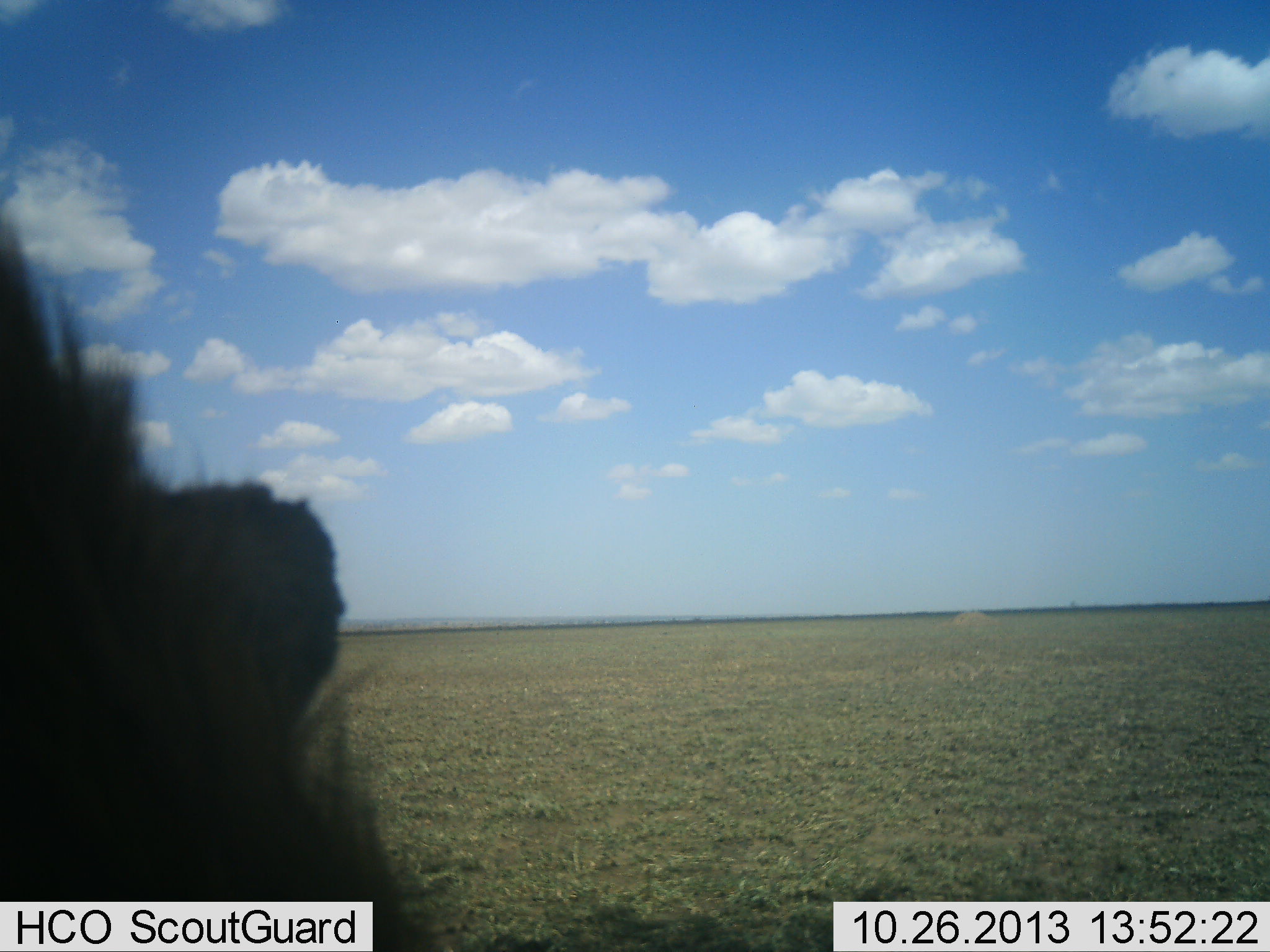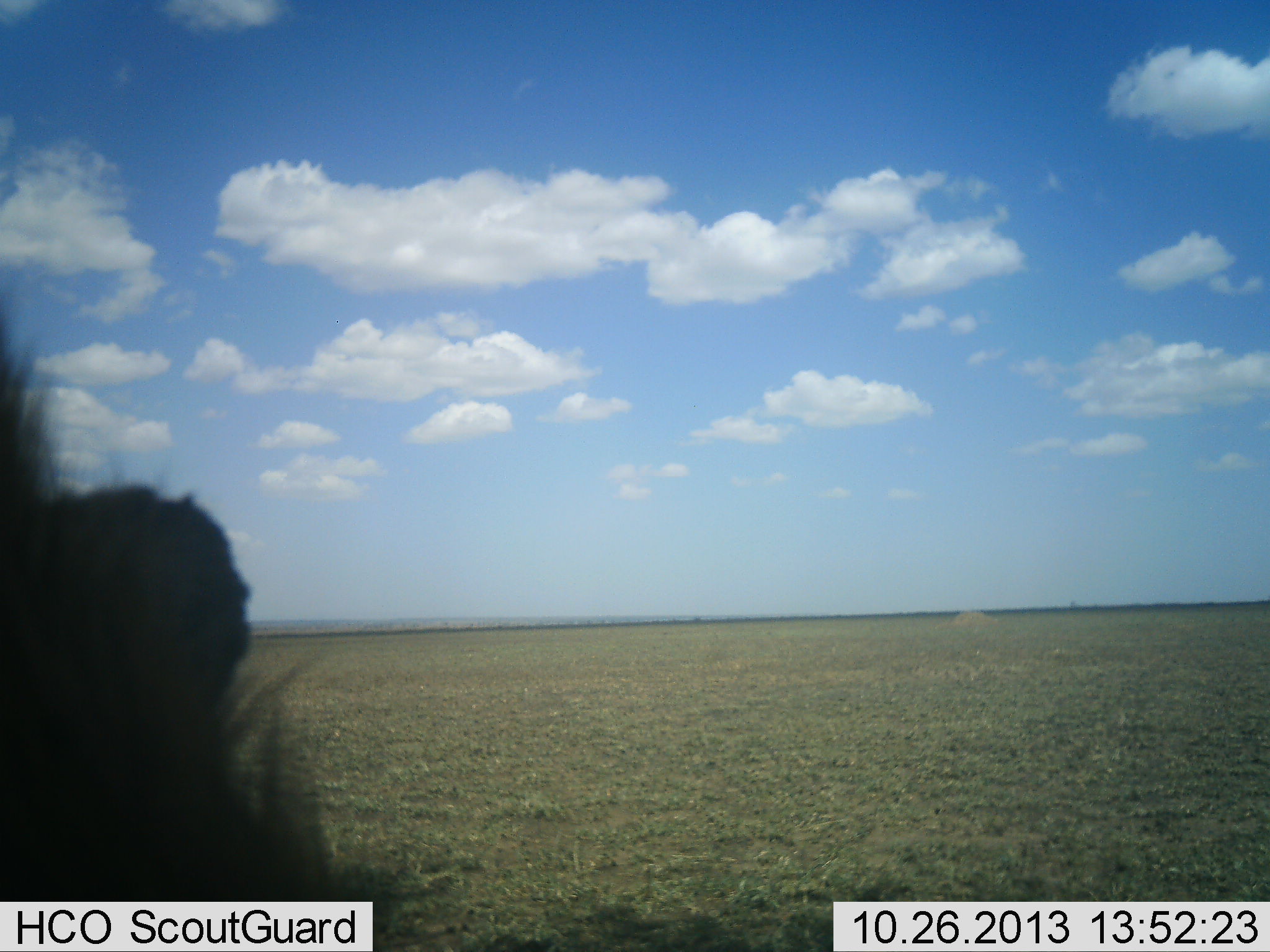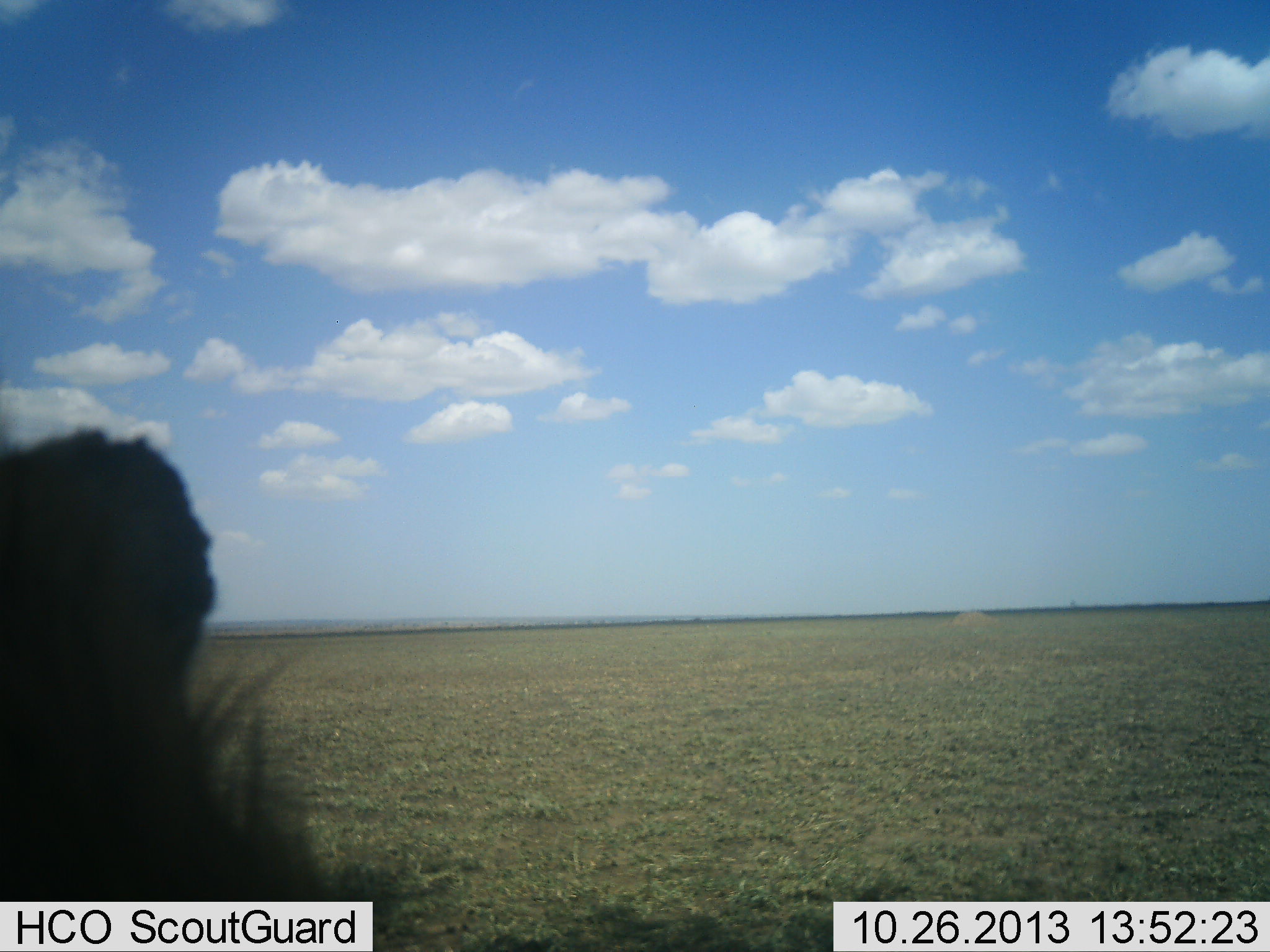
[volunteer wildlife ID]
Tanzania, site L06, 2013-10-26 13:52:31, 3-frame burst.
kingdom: Animalia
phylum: Chordata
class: Mammalia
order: Carnivora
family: Felidae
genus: Panthera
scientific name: Panthera leo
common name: lion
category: lionmale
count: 1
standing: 33%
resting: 67%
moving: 0%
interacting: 0%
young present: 0%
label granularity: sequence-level